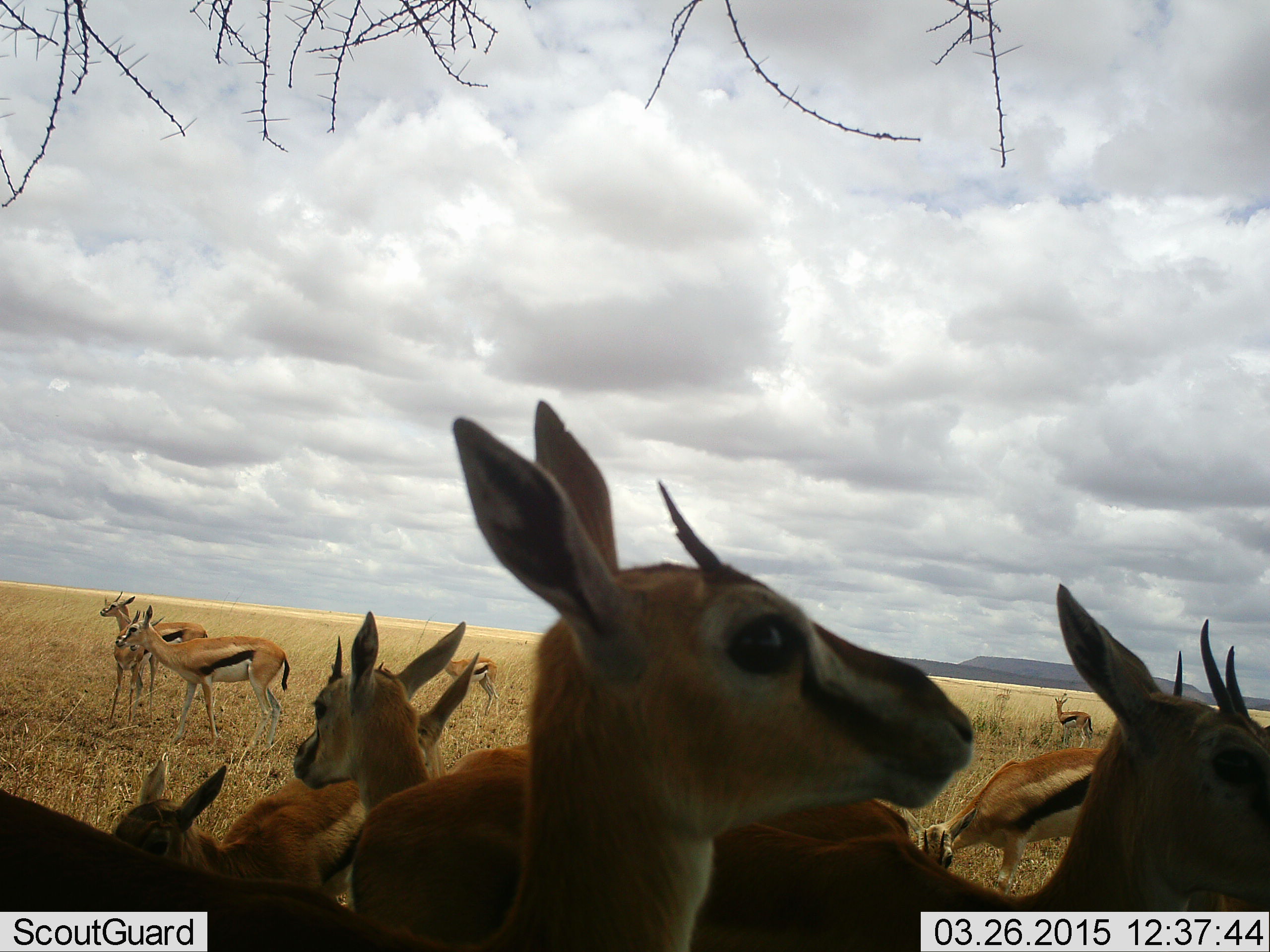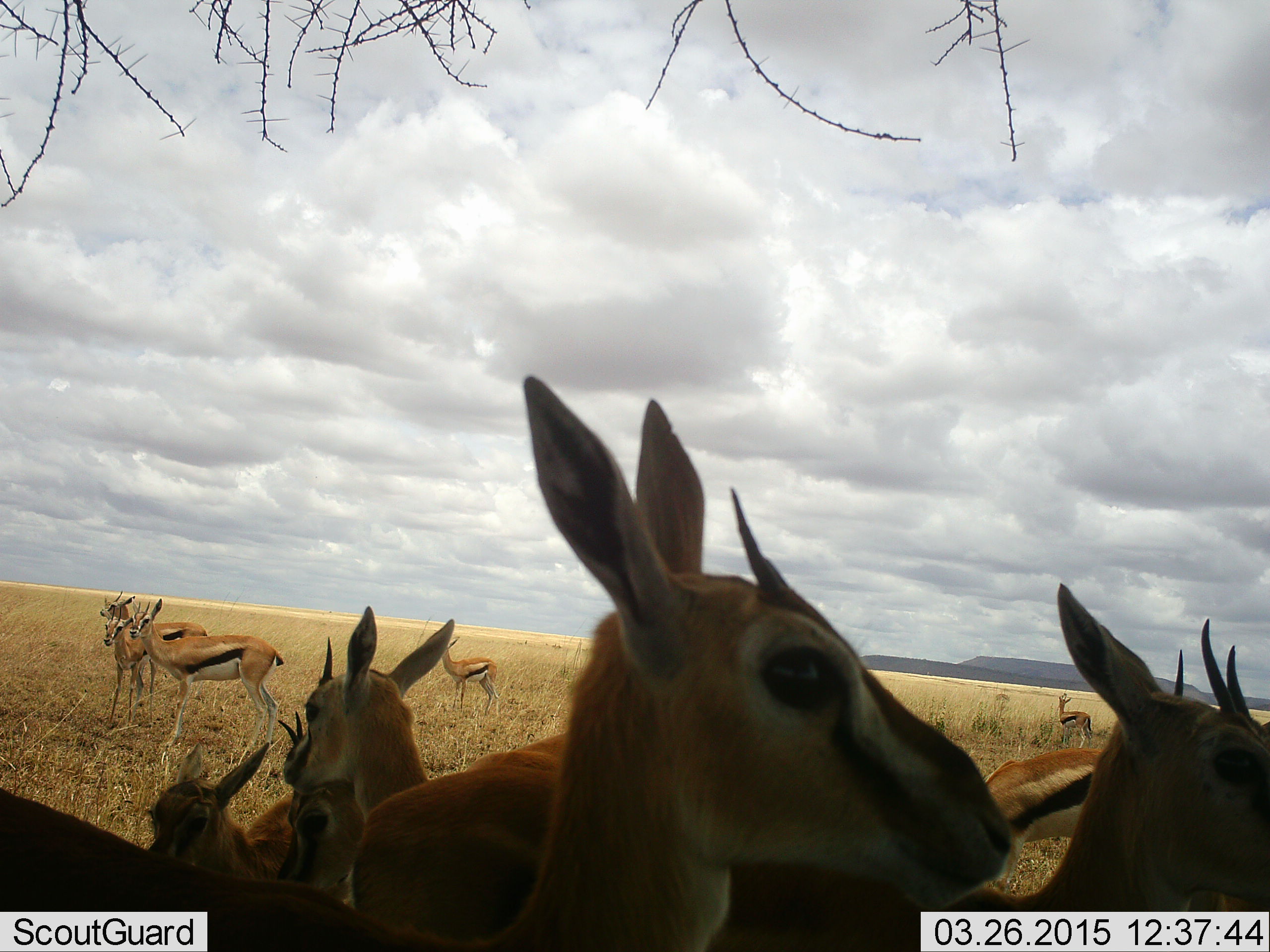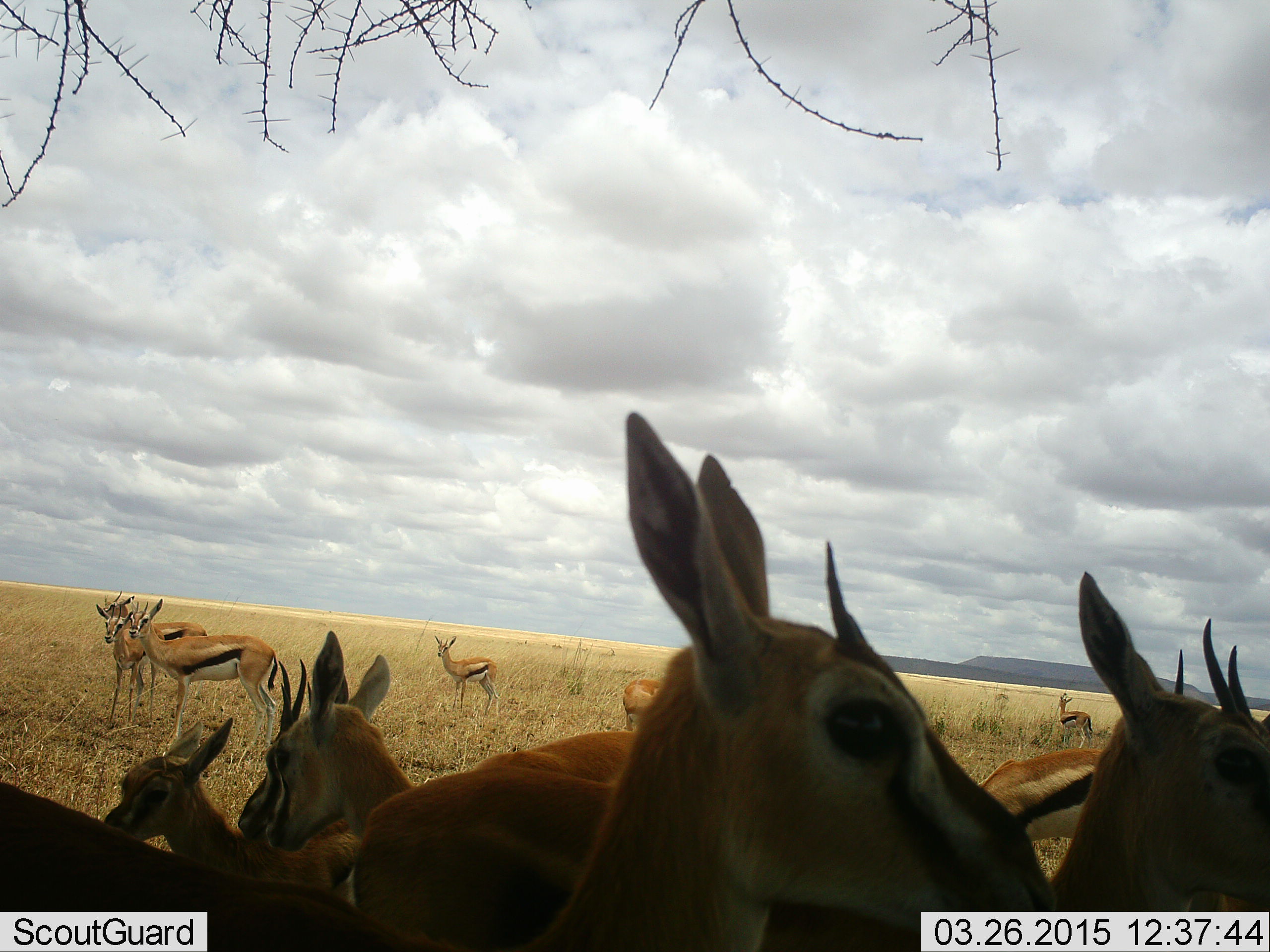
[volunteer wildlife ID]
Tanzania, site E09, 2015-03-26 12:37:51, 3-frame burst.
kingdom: Animalia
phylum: Chordata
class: Mammalia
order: Artiodactyla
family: Bovidae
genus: Eudorcas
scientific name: Eudorcas thomsonii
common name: thomson's gazelle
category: gazellethomsons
Gazellethomsons (thomson's gazelle) (Eudorcas thomsonii), count 11-50. Behavior (volunteer vote fractions): standing 90%, resting 20%, moving 20%, interacting 30%. Young present (vote fraction): 30%. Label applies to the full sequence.